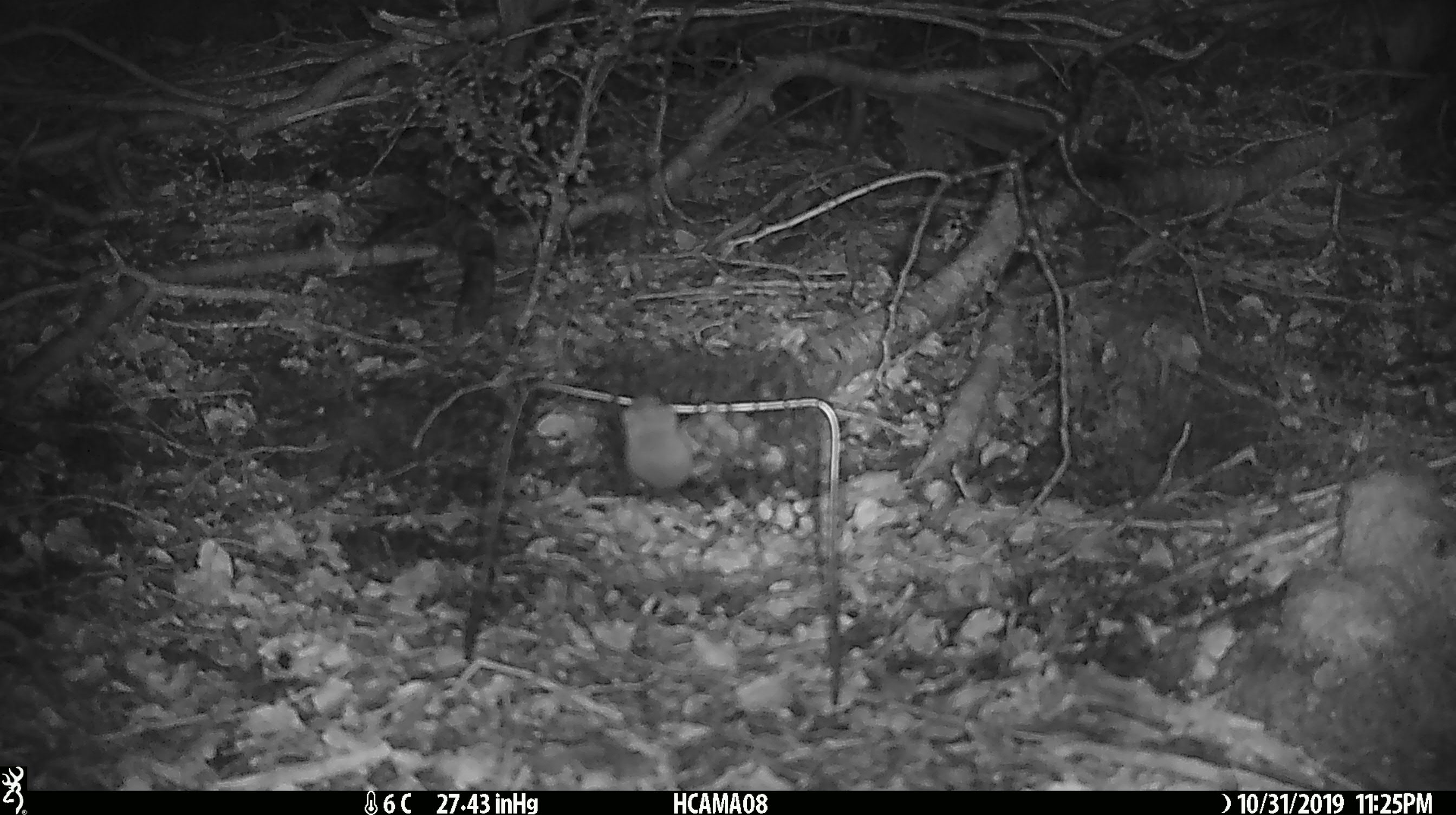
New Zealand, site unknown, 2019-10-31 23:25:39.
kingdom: Animalia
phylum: Chordata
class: Mammalia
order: Rodentia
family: Muridae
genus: Mus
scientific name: Mus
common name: mouse